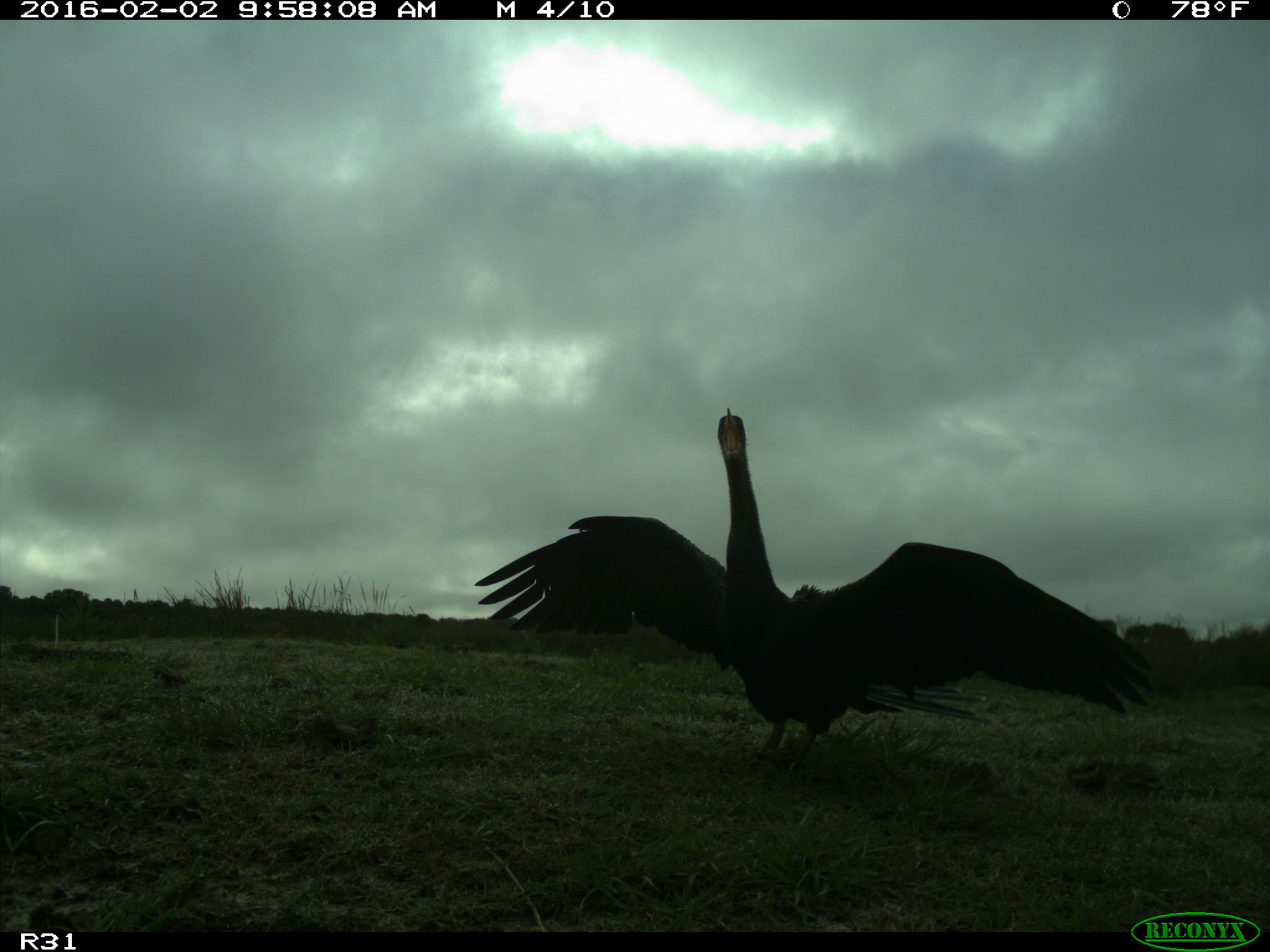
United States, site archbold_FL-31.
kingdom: Animalia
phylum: Chordata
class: Aves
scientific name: Aves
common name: birds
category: unidentified bird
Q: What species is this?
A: Unidentified bird (birds) (Aves).